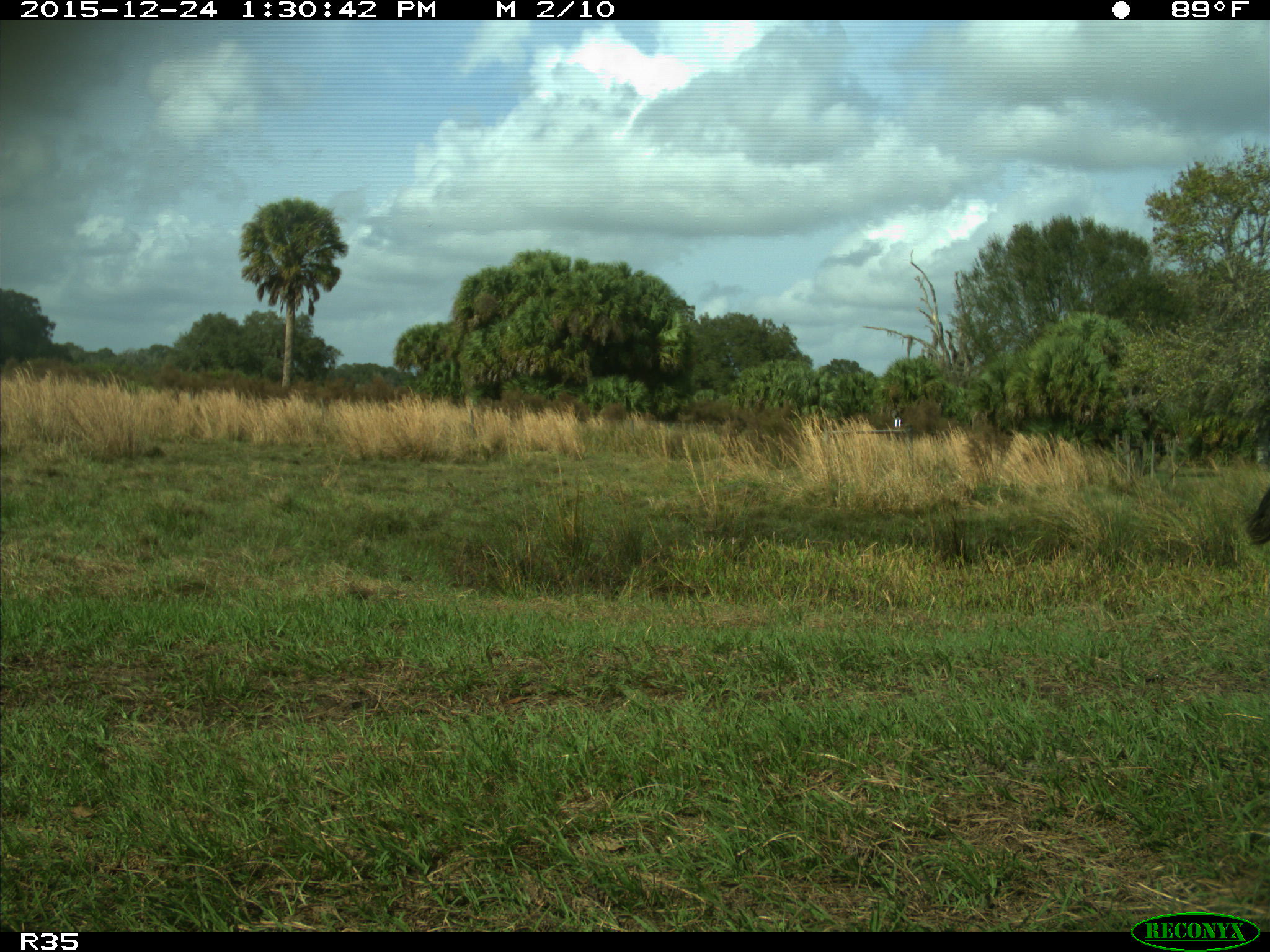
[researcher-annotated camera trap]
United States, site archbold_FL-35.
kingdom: Animalia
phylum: Chordata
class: Mammalia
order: Artiodactyla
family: Bovidae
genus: Bos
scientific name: Bos taurus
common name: domestic cow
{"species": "Bos taurus (domestic cow)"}